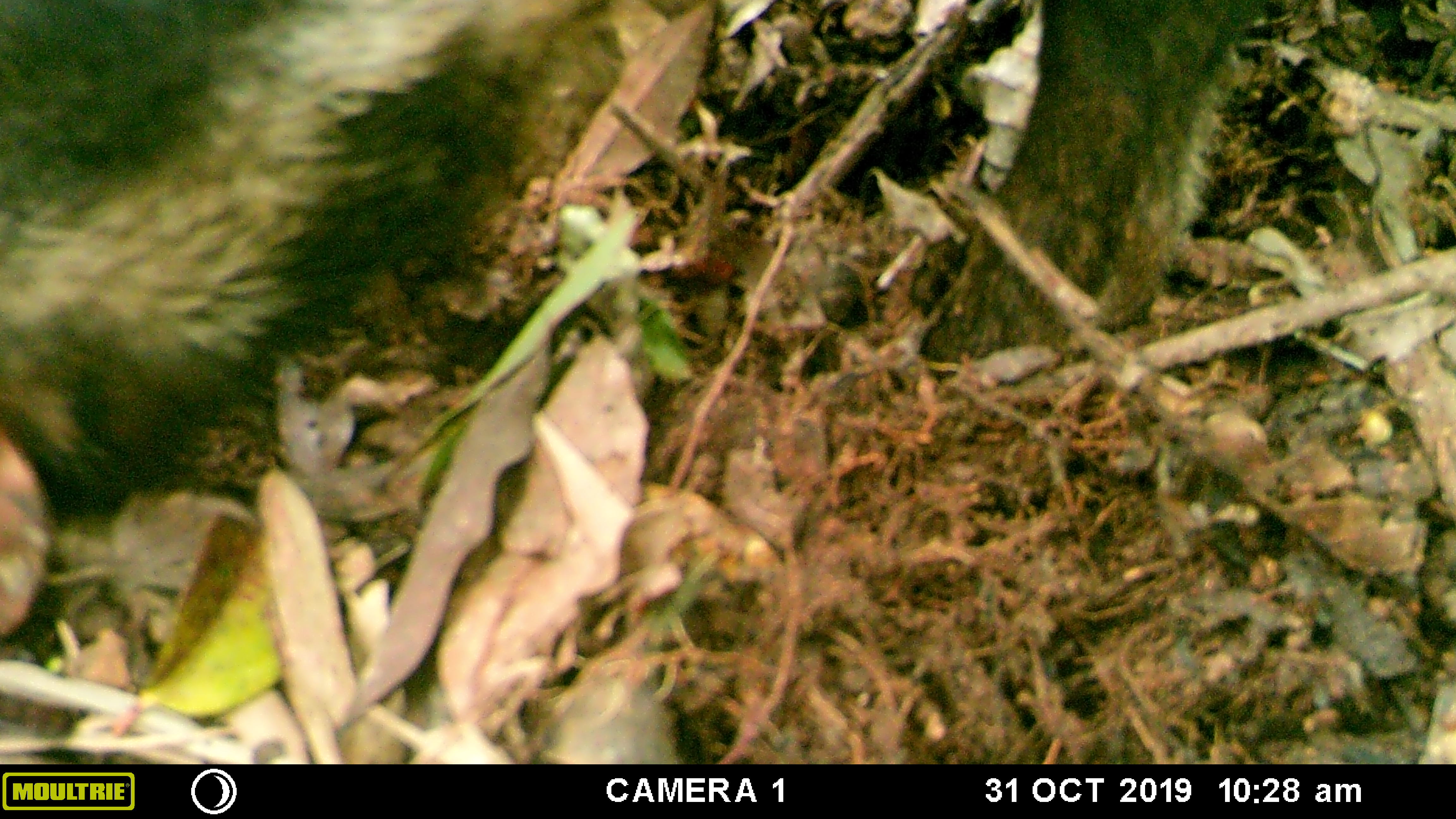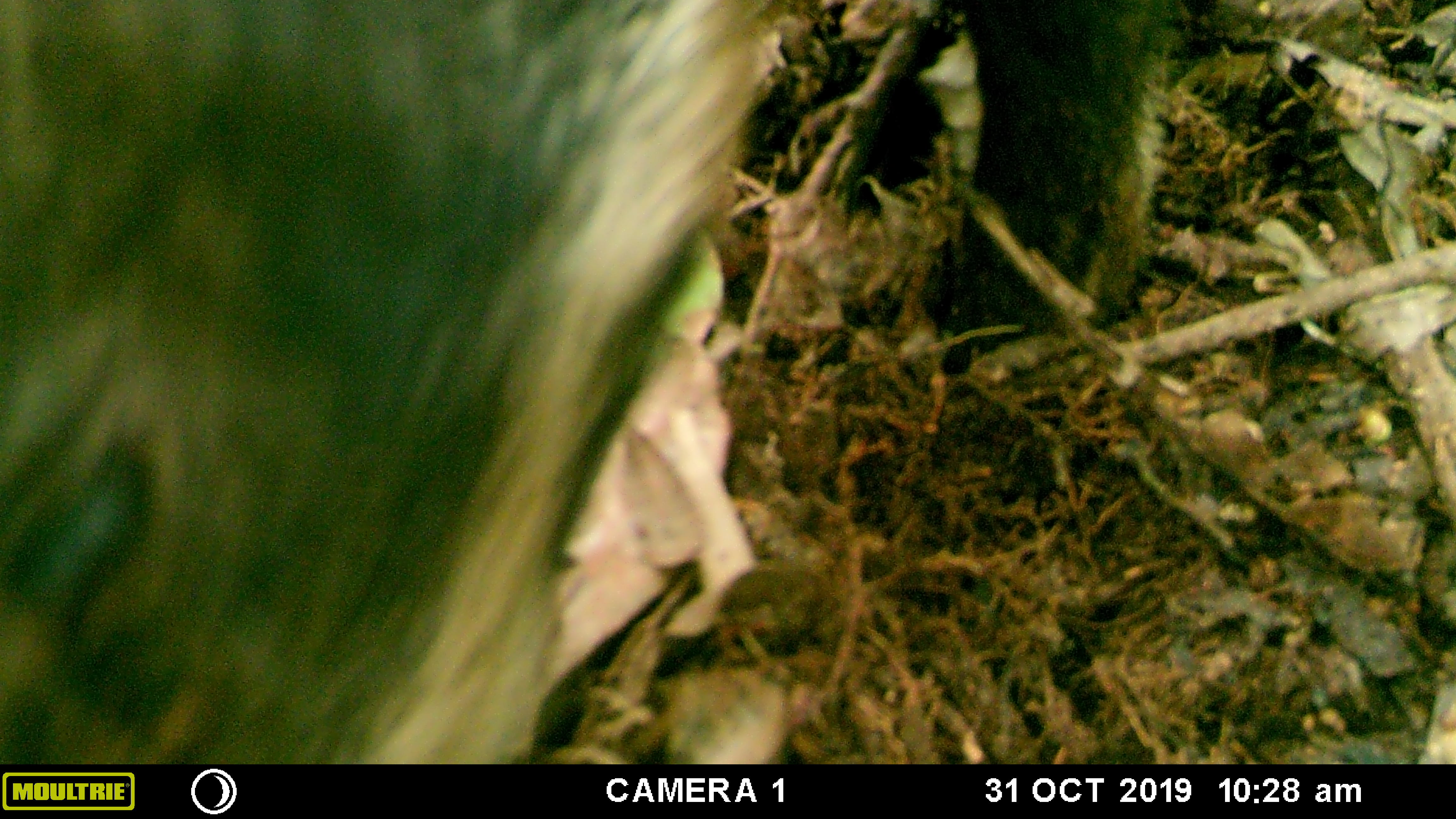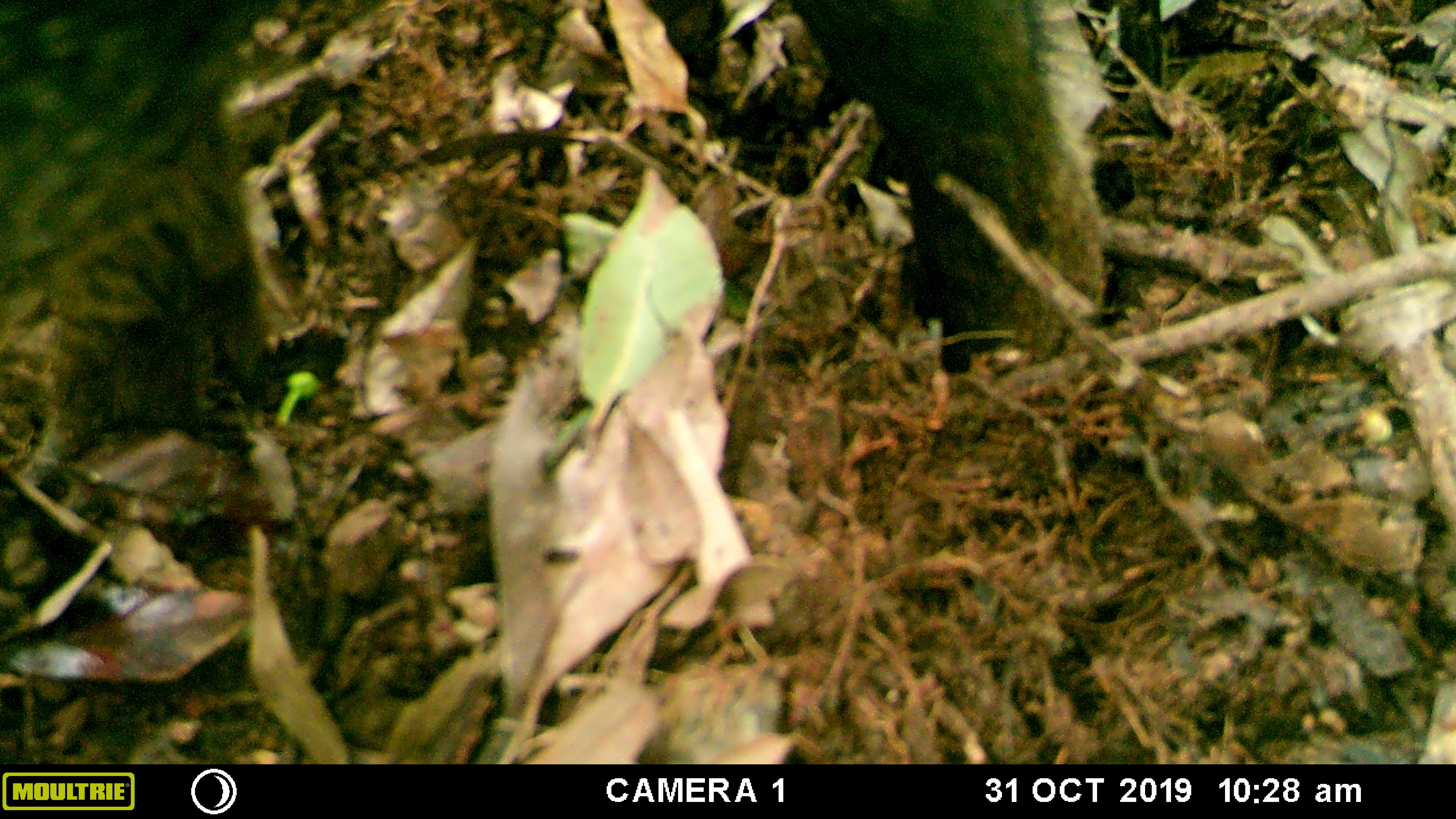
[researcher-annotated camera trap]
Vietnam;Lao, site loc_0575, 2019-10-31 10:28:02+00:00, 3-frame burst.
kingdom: Animalia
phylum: Chordata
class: Mammalia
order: Artiodactyla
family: Suidae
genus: Sus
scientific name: Sus scrofa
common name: eurasian wild pig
Eurasian wild pig (Sus scrofa). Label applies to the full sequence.